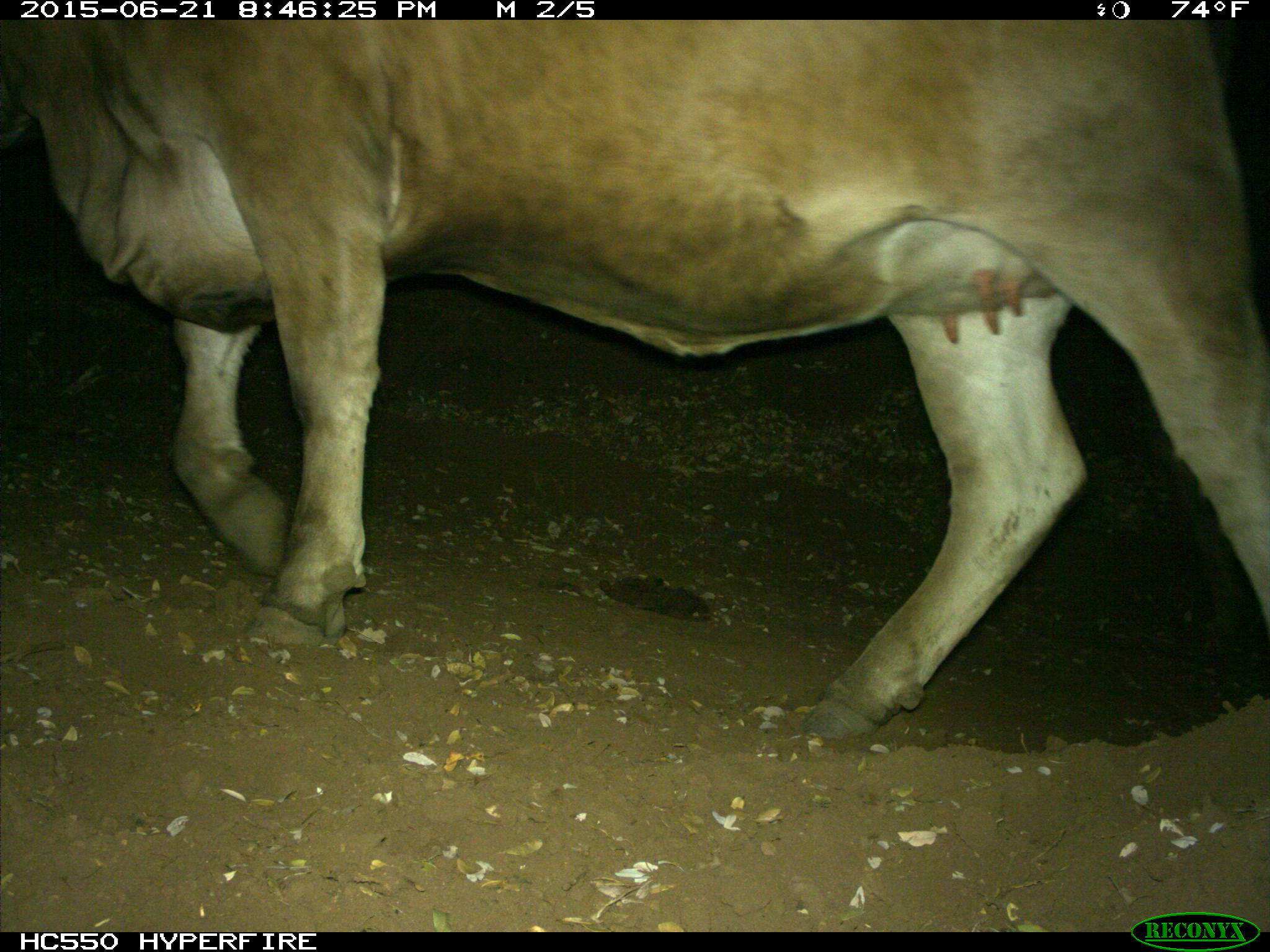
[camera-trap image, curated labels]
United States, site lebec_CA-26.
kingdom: Animalia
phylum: Chordata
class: Mammalia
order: Artiodactyla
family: Bovidae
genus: Bos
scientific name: Bos taurus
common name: domestic cow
Bos taurus (domestic cow).